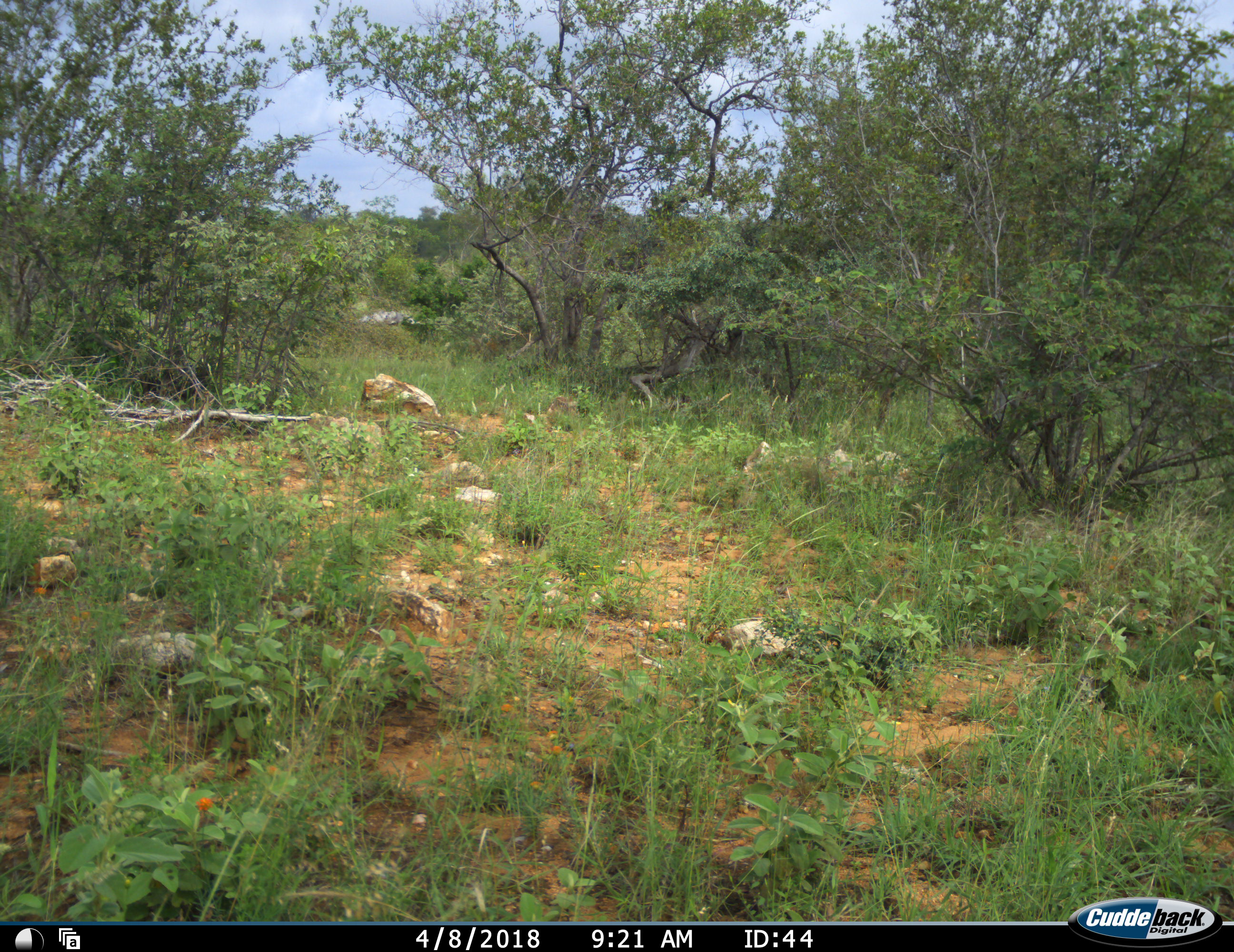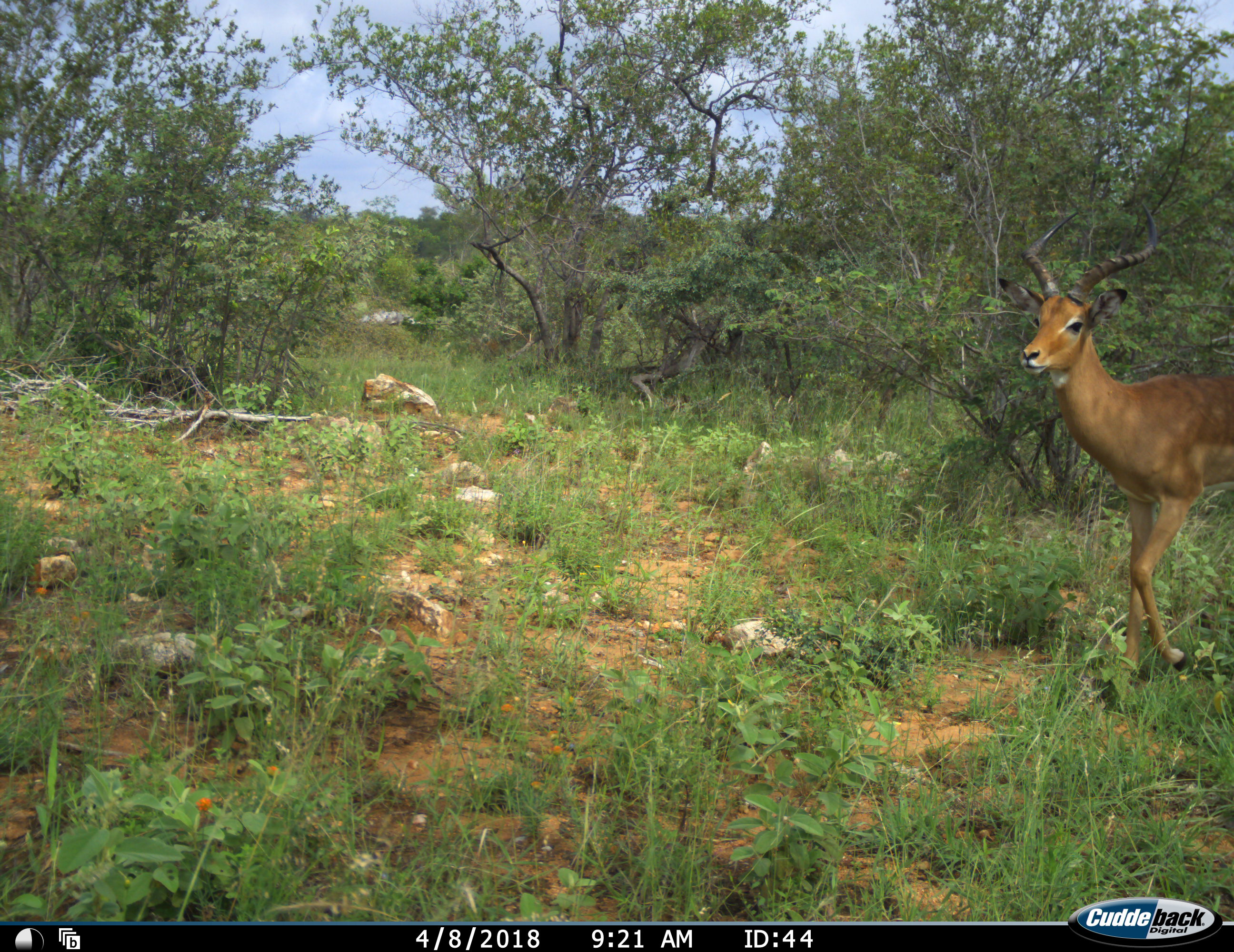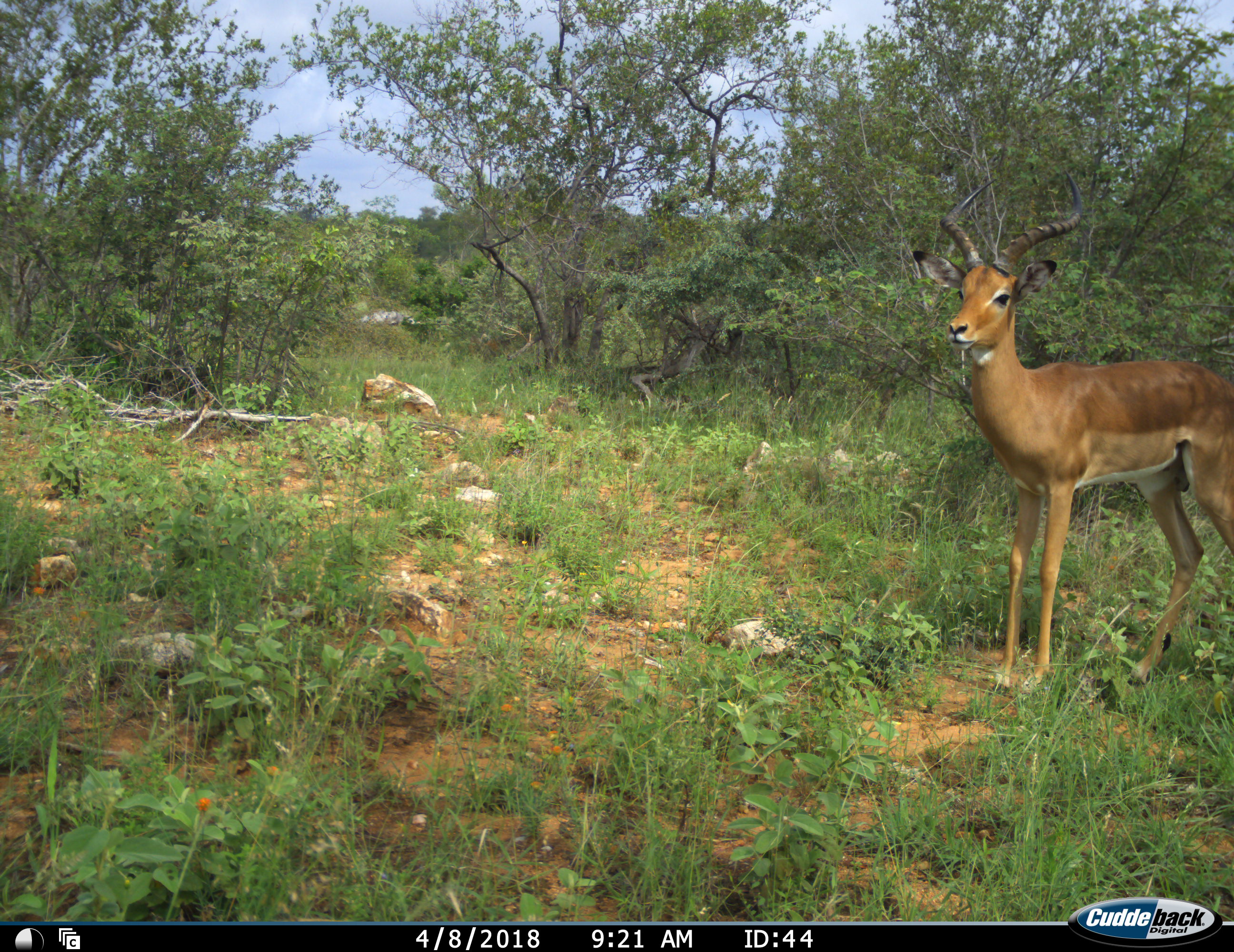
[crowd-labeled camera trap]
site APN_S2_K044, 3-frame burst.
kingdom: Animalia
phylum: Chordata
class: Mammalia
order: Artiodactyla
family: Bovidae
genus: Aepyceros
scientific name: Aepyceros melampus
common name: impala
Impala (Aepyceros melampus), count 1. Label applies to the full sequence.